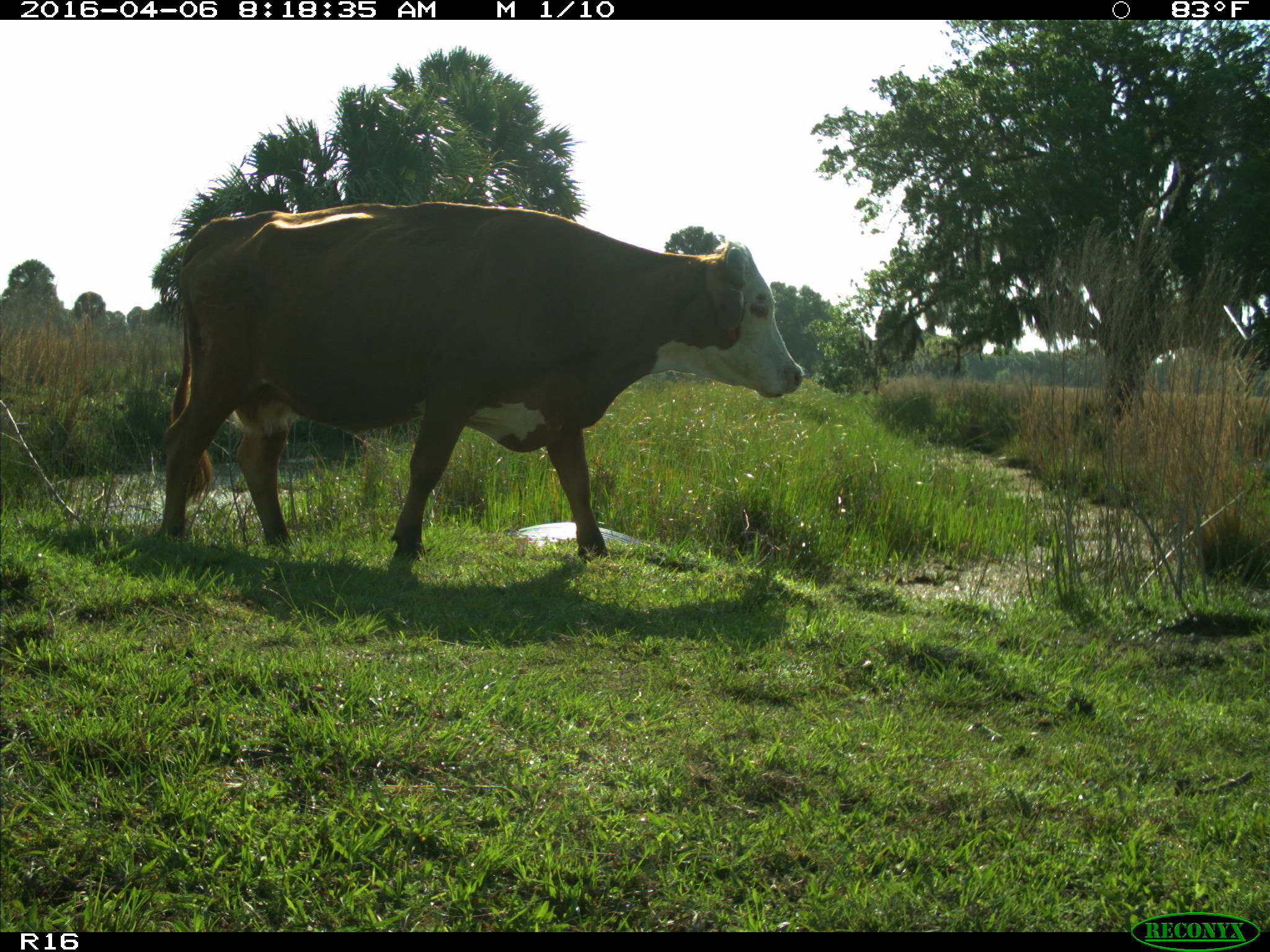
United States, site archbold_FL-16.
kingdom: Animalia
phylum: Chordata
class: Mammalia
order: Artiodactyla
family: Bovidae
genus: Bos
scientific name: Bos taurus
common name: domestic cow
Bos taurus (domestic cow).